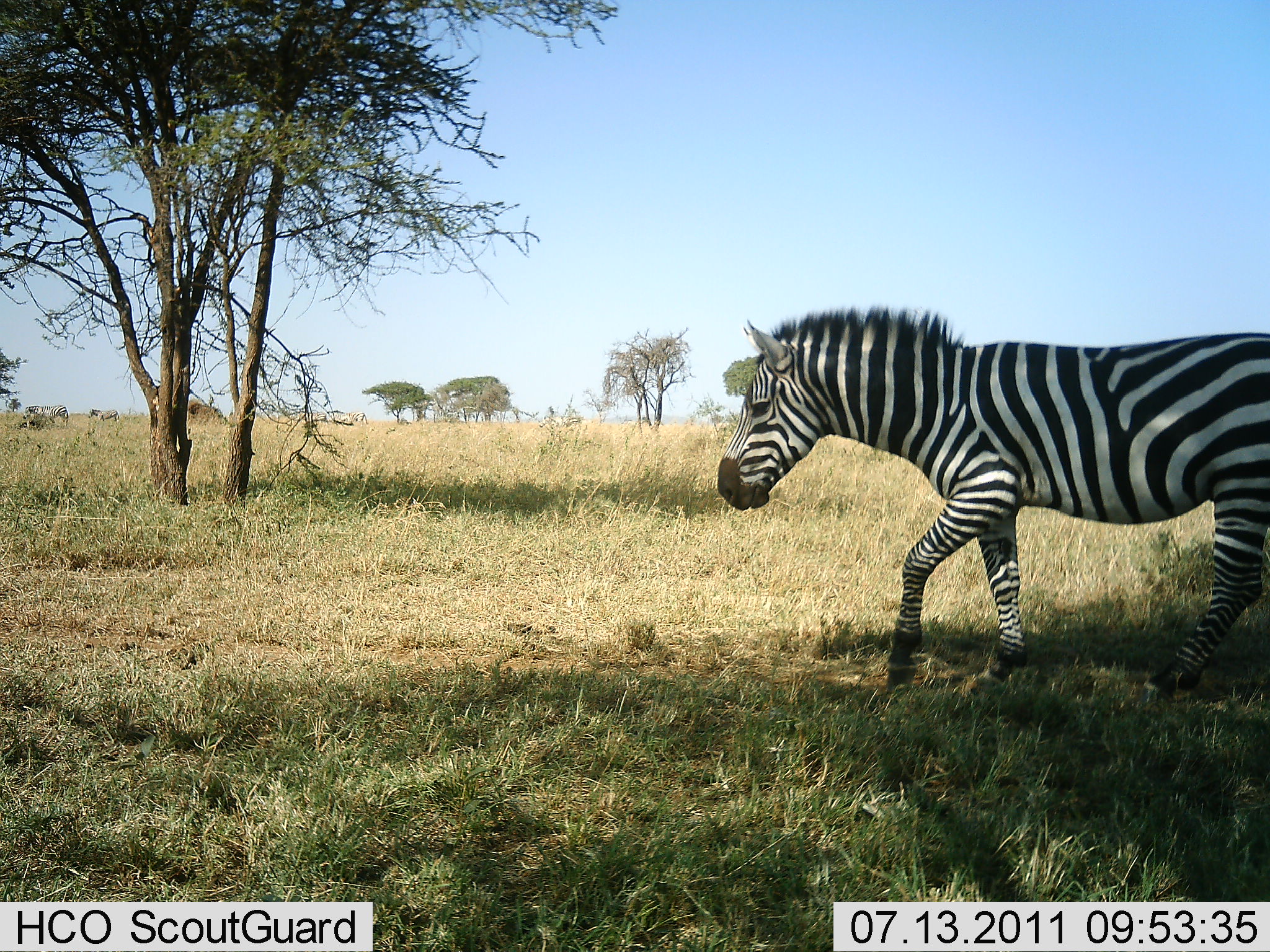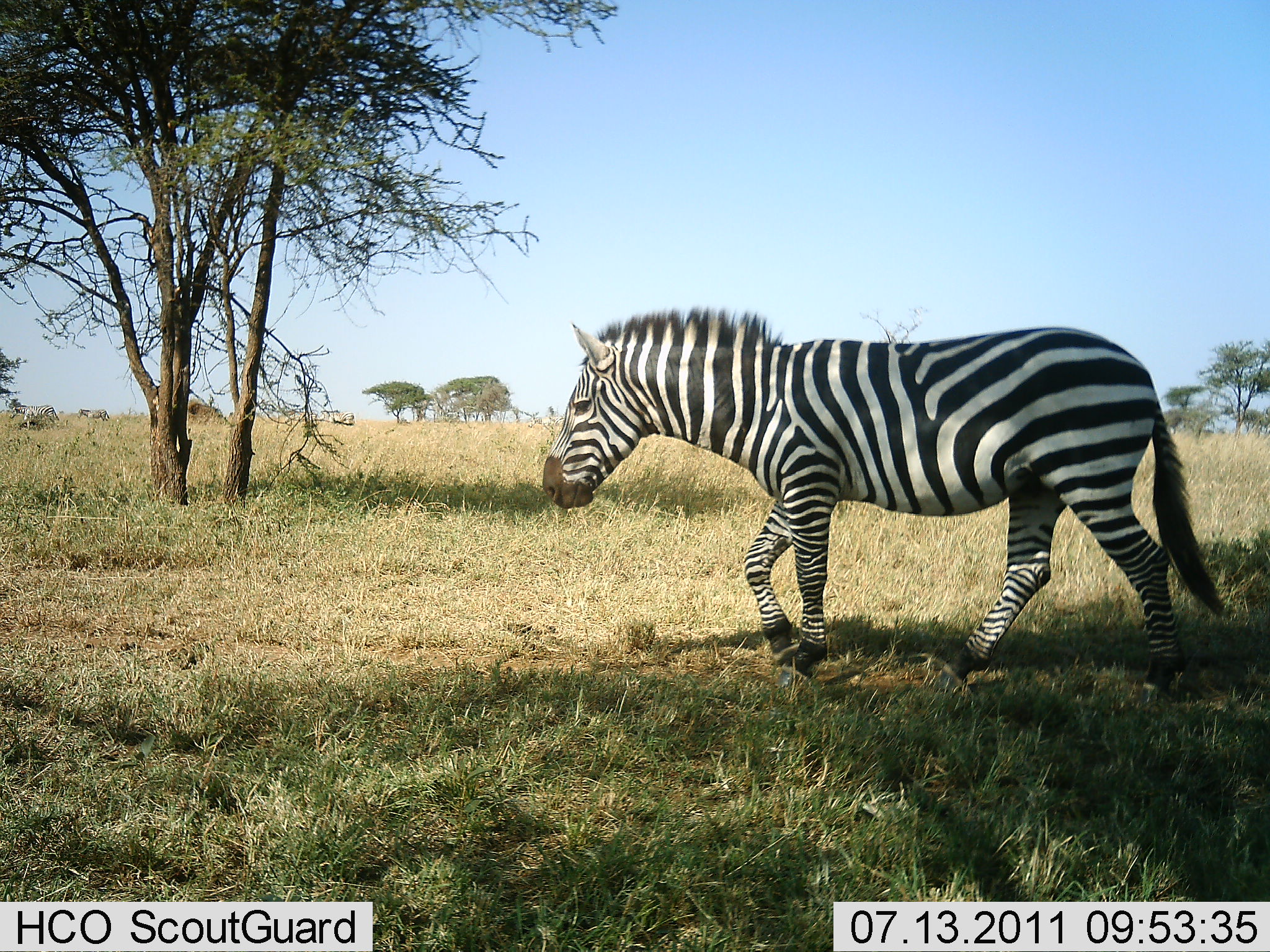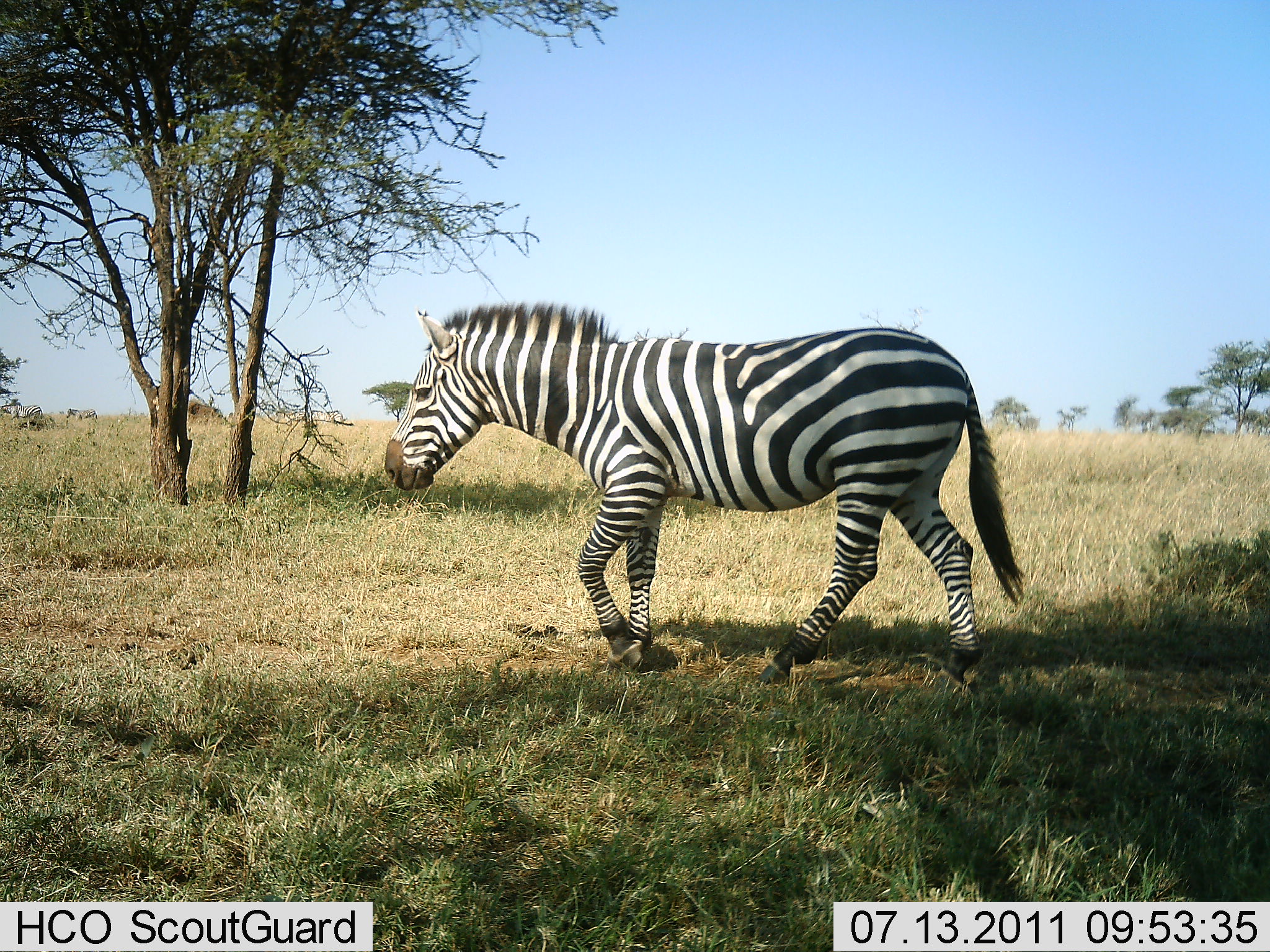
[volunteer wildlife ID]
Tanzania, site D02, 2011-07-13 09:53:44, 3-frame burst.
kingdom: Animalia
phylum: Chordata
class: Mammalia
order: Perissodactyla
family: Equidae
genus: Equus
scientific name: Equus quagga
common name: plains zebra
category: zebra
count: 1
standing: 0%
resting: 0%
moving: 100%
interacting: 0%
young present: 0%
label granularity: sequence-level